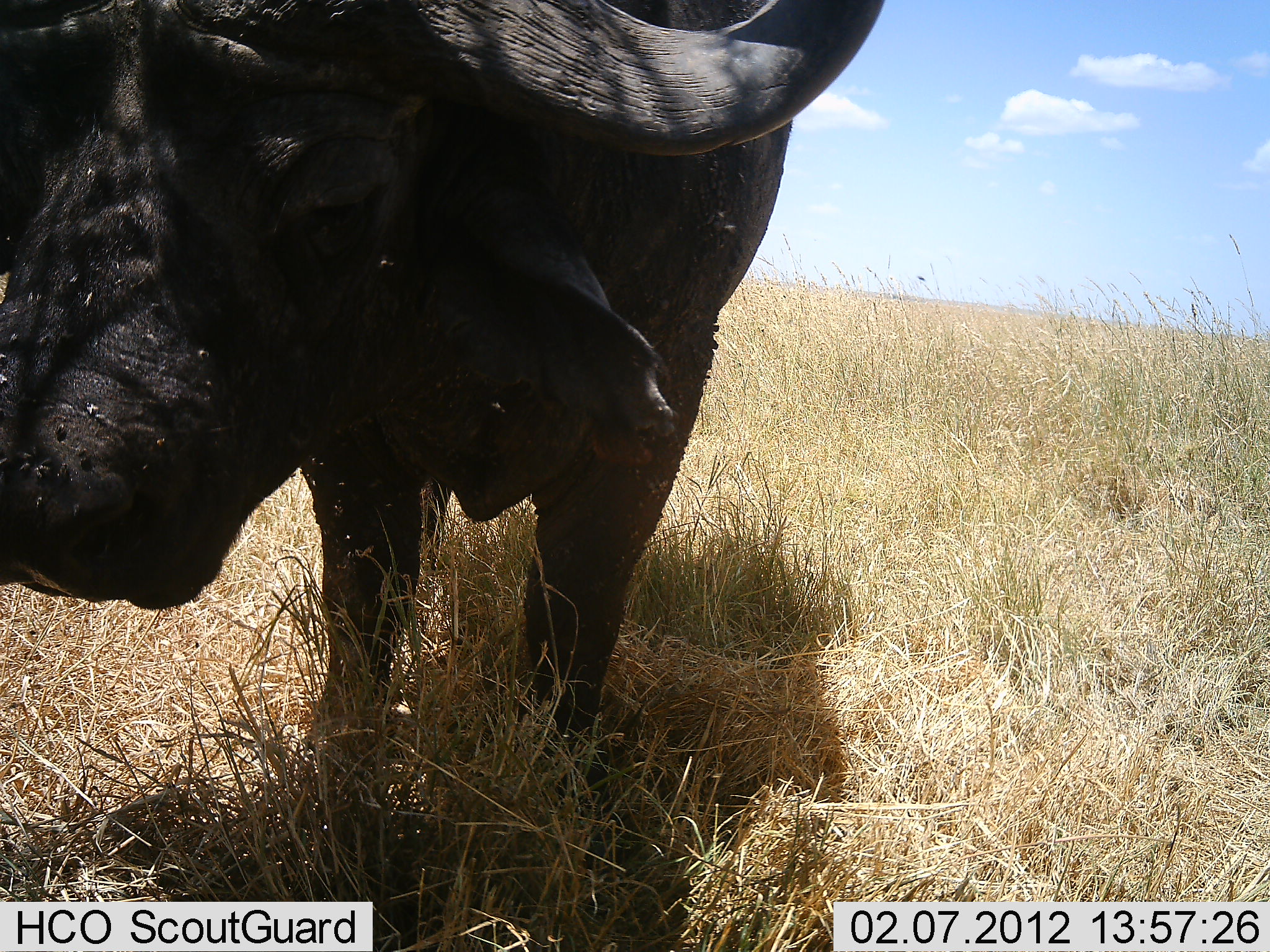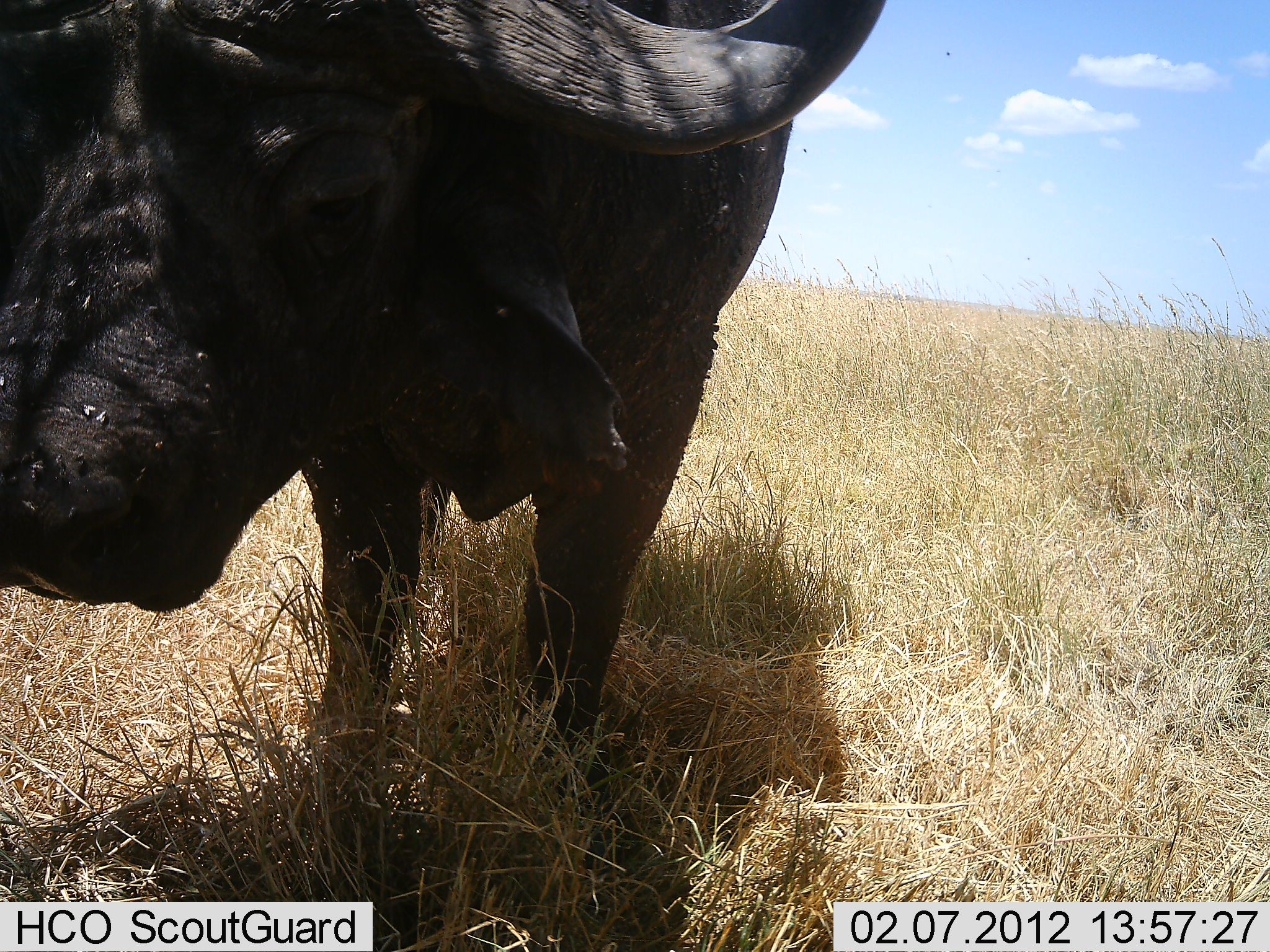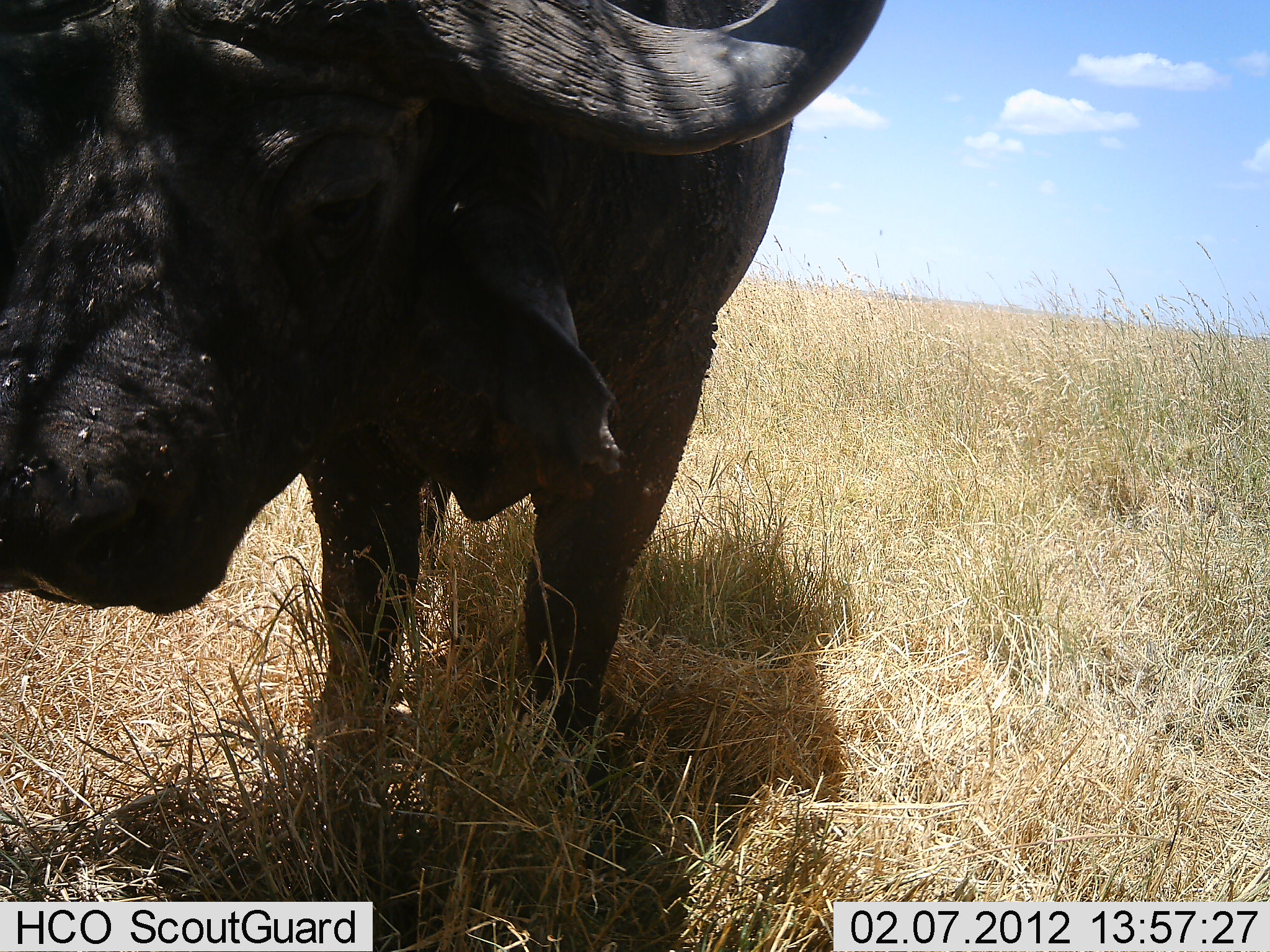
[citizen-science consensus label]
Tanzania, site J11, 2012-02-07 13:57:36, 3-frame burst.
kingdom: Animalia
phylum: Chordata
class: Mammalia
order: Artiodactyla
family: Bovidae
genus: Syncerus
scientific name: Syncerus caffer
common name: cape buffalo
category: buffalo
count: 1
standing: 96%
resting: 9%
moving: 4%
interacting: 4%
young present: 0%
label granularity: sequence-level